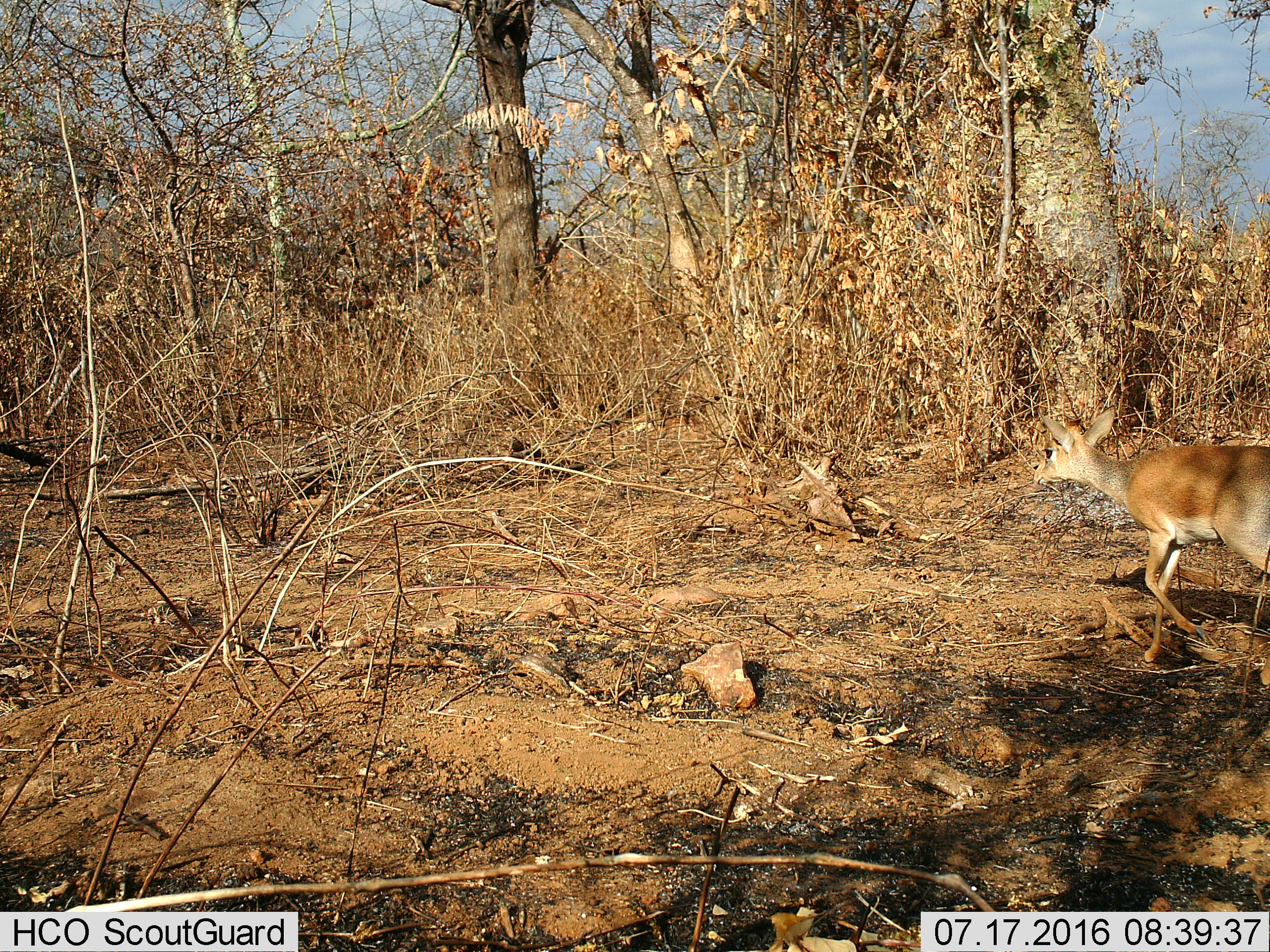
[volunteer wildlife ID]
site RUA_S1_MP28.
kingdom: Animalia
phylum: Chordata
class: Mammalia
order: Artiodactyla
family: Bovidae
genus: Madoqua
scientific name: Madoqua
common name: dik-dik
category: dikdik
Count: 1.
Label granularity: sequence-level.